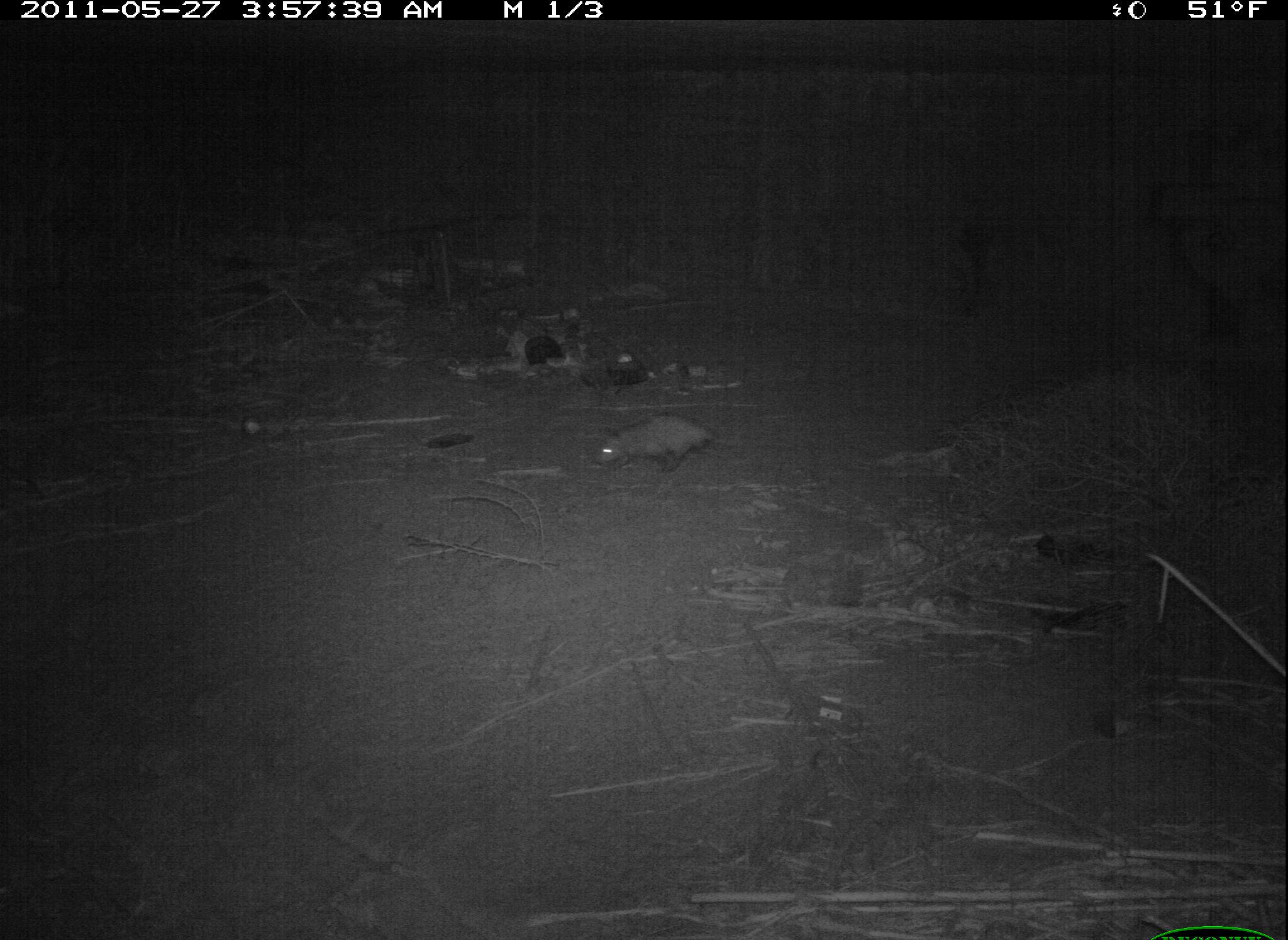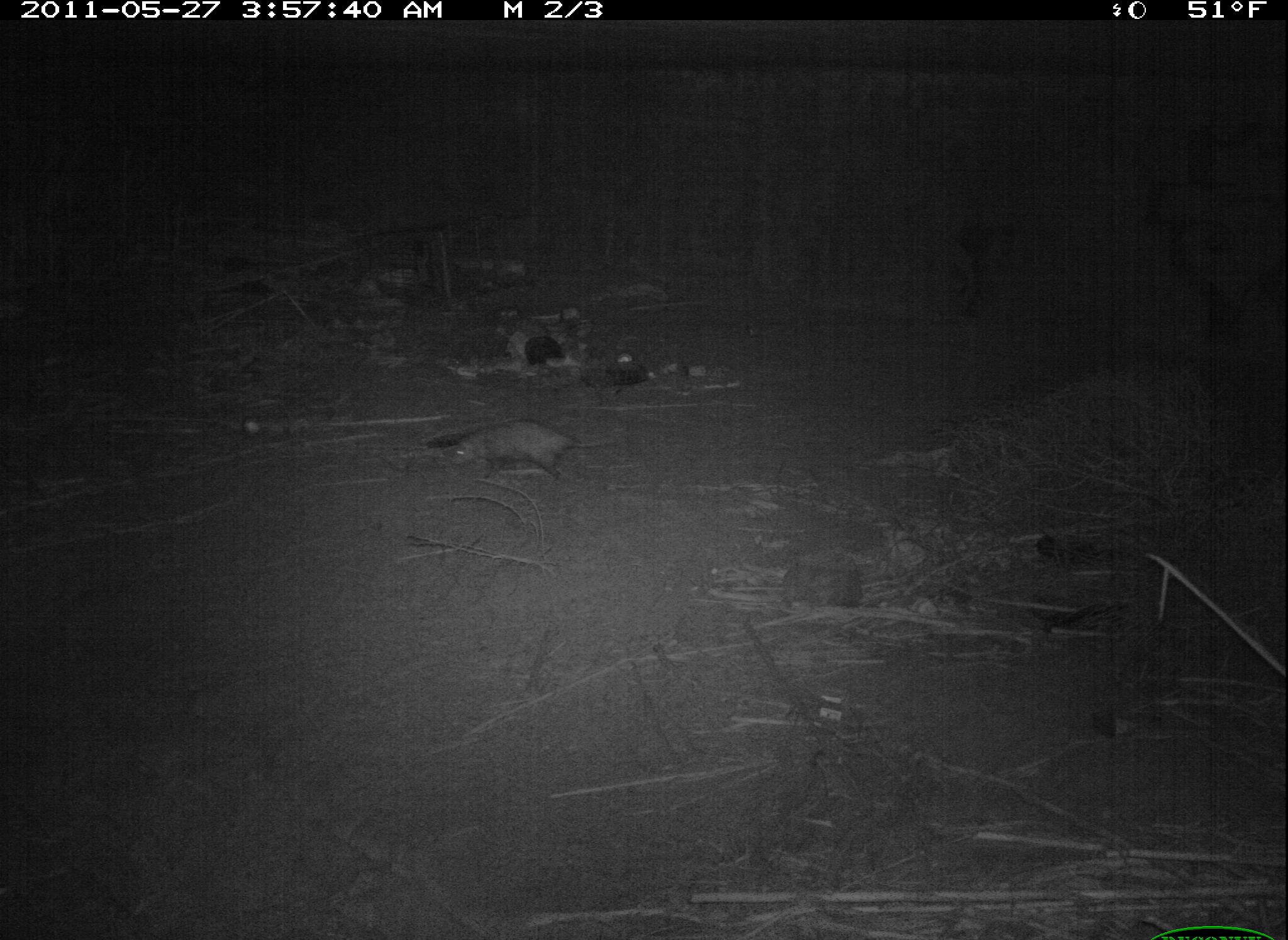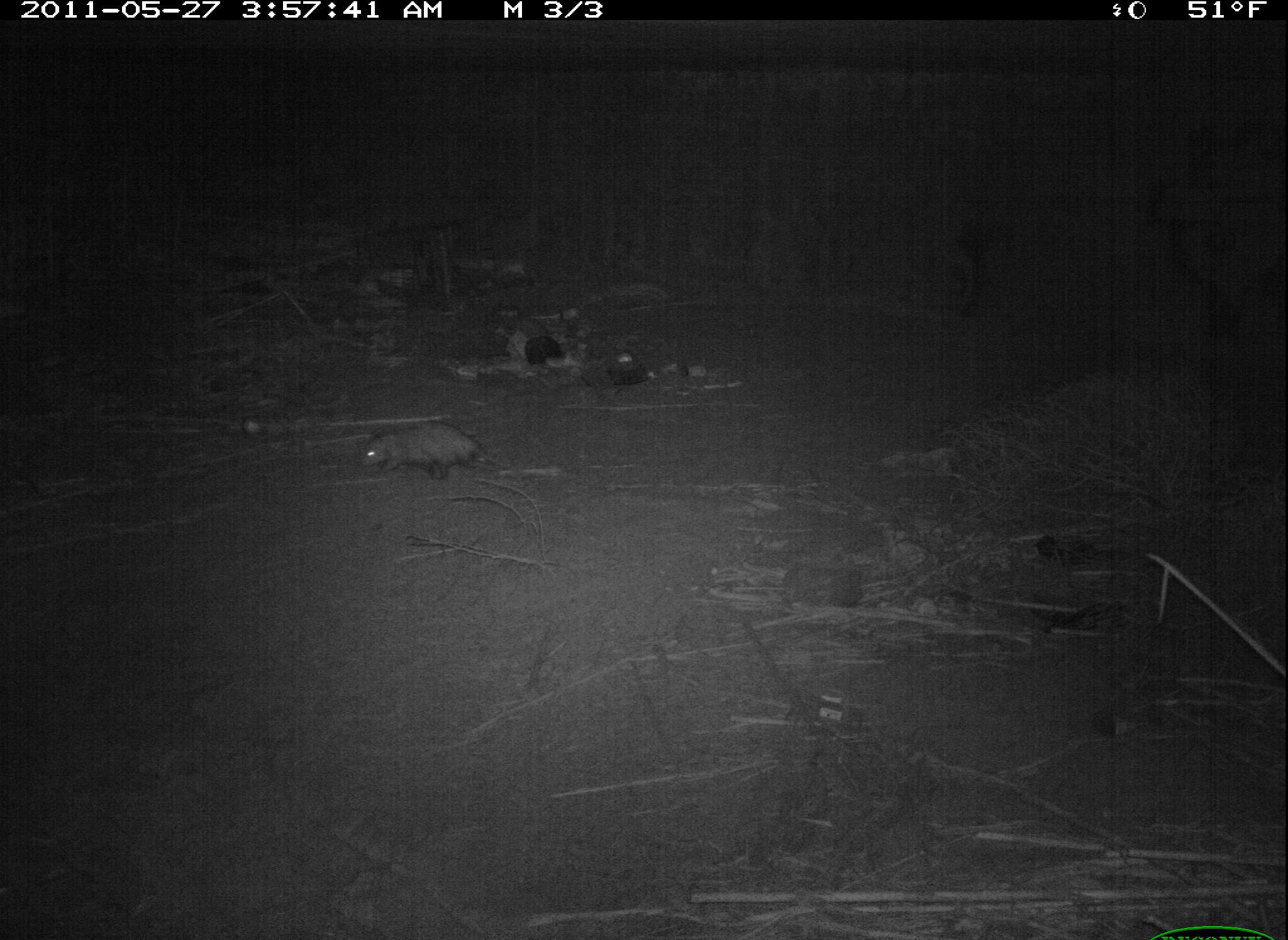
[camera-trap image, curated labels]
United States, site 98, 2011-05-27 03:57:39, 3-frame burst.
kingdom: Animalia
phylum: Chordata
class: Mammalia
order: Didelphimorphia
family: Didelphidae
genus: Didelphis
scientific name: Didelphis virginiana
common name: virginia opossum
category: opossum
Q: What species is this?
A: Opossum (virginia opossum) (Didelphis virginiana).